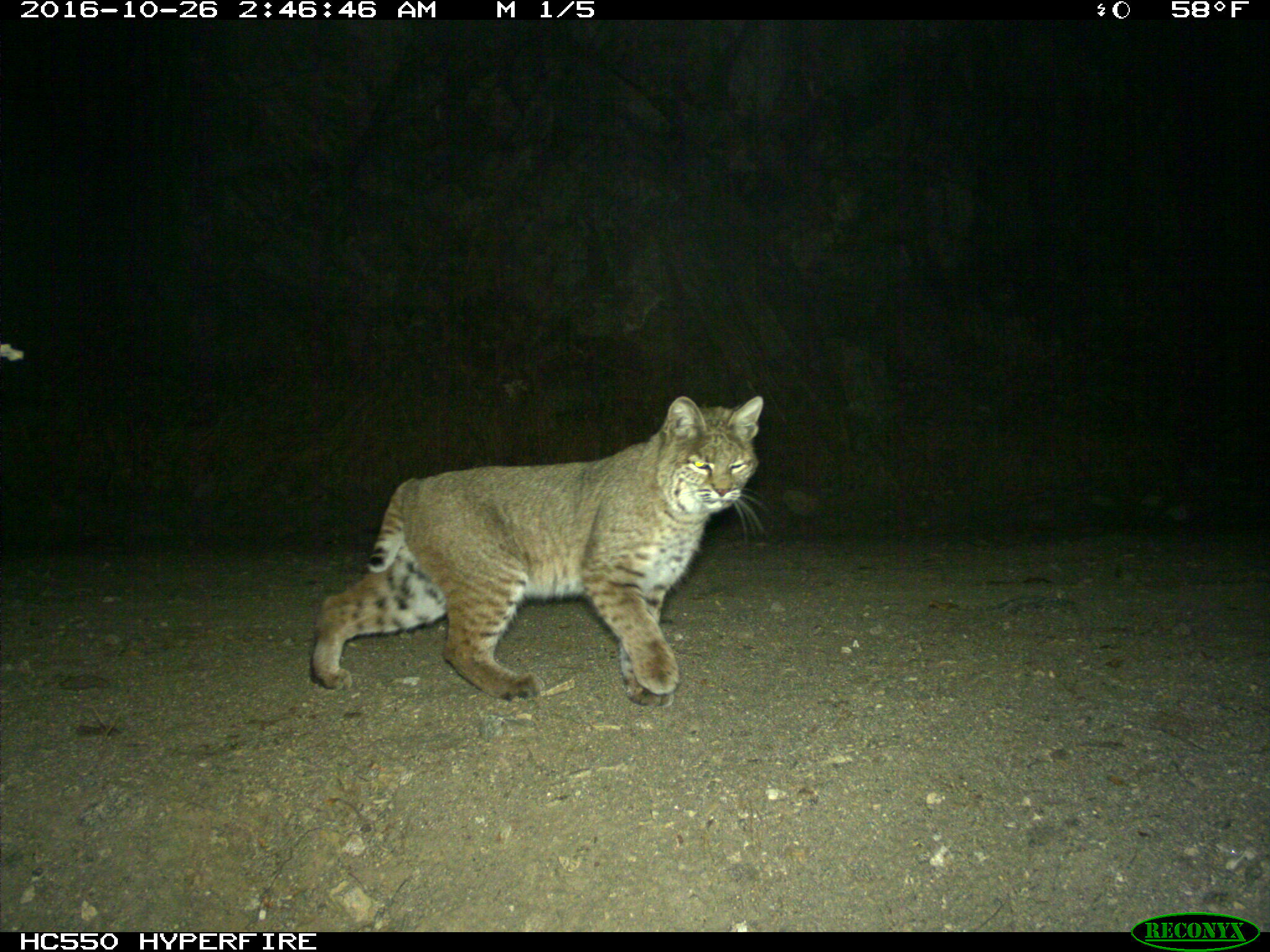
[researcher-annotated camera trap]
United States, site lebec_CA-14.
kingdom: Animalia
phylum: Chordata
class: Mammalia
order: Carnivora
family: Felidae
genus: Lynx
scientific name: Lynx rufus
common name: bobcat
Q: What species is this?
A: Lynx rufus (bobcat).